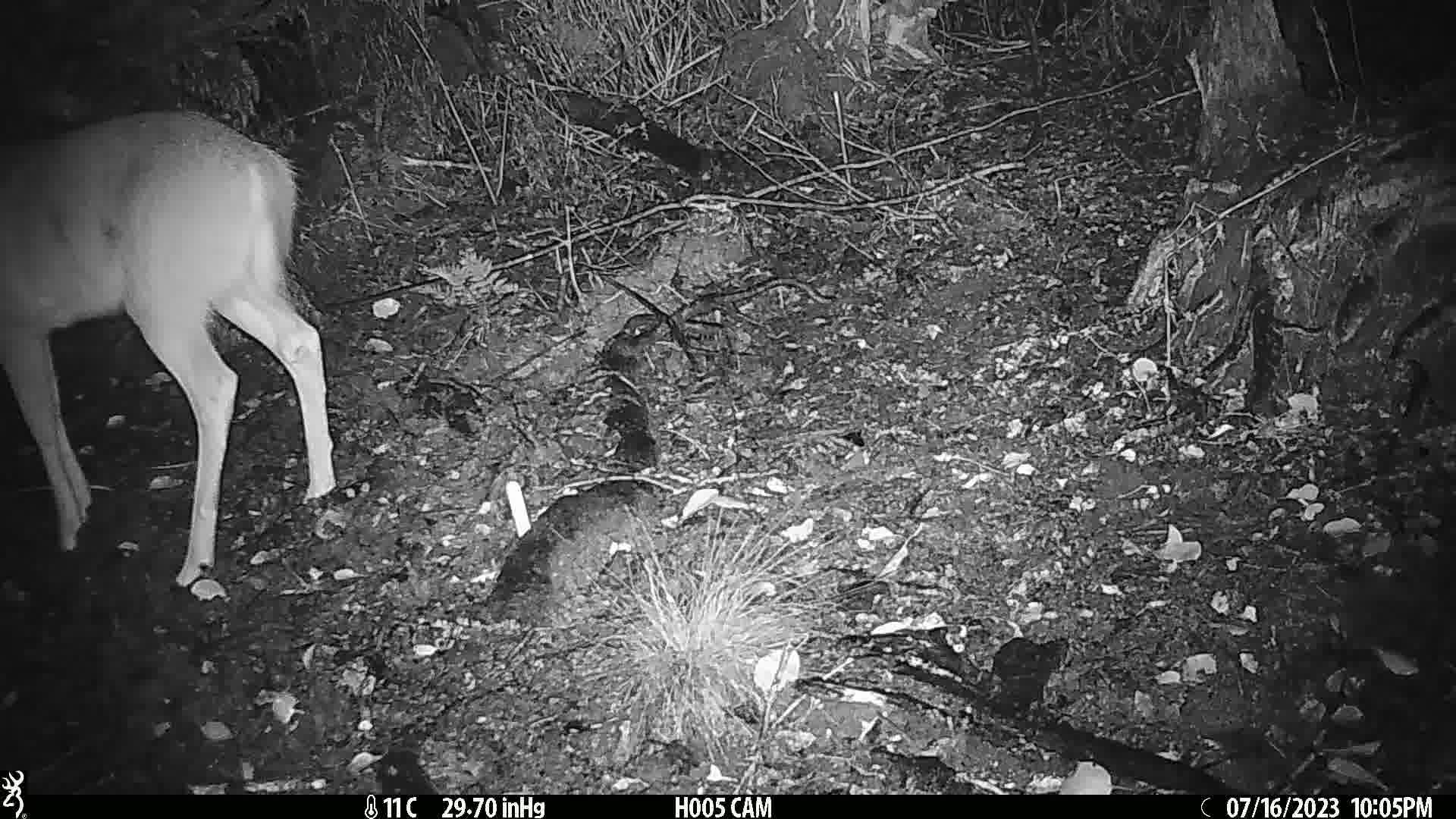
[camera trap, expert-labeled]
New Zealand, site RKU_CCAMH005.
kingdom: Animalia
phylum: Chordata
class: Mammalia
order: Artiodactyla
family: Cervidae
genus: Odocoileus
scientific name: Odocoileus virginianus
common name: white-tailed deer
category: white tailed deer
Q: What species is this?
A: White tailed deer (white-tailed deer) (Odocoileus virginianus).